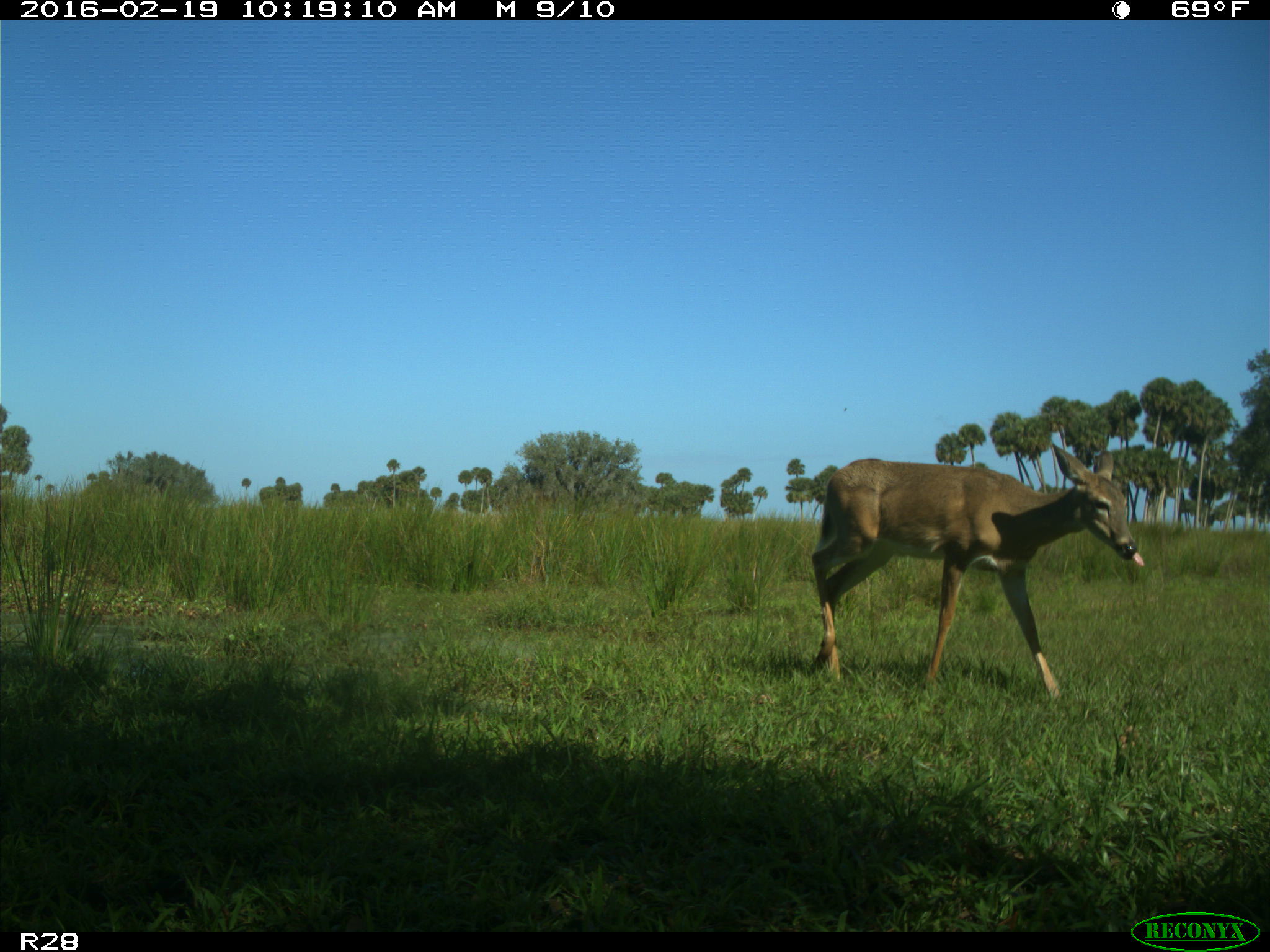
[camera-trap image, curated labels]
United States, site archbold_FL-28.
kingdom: Animalia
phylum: Chordata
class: Mammalia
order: Artiodactyla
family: Cervidae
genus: Odocoileus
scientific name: Odocoileus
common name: deer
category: unidentified deer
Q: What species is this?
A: Unidentified deer (deer) (Odocoileus).